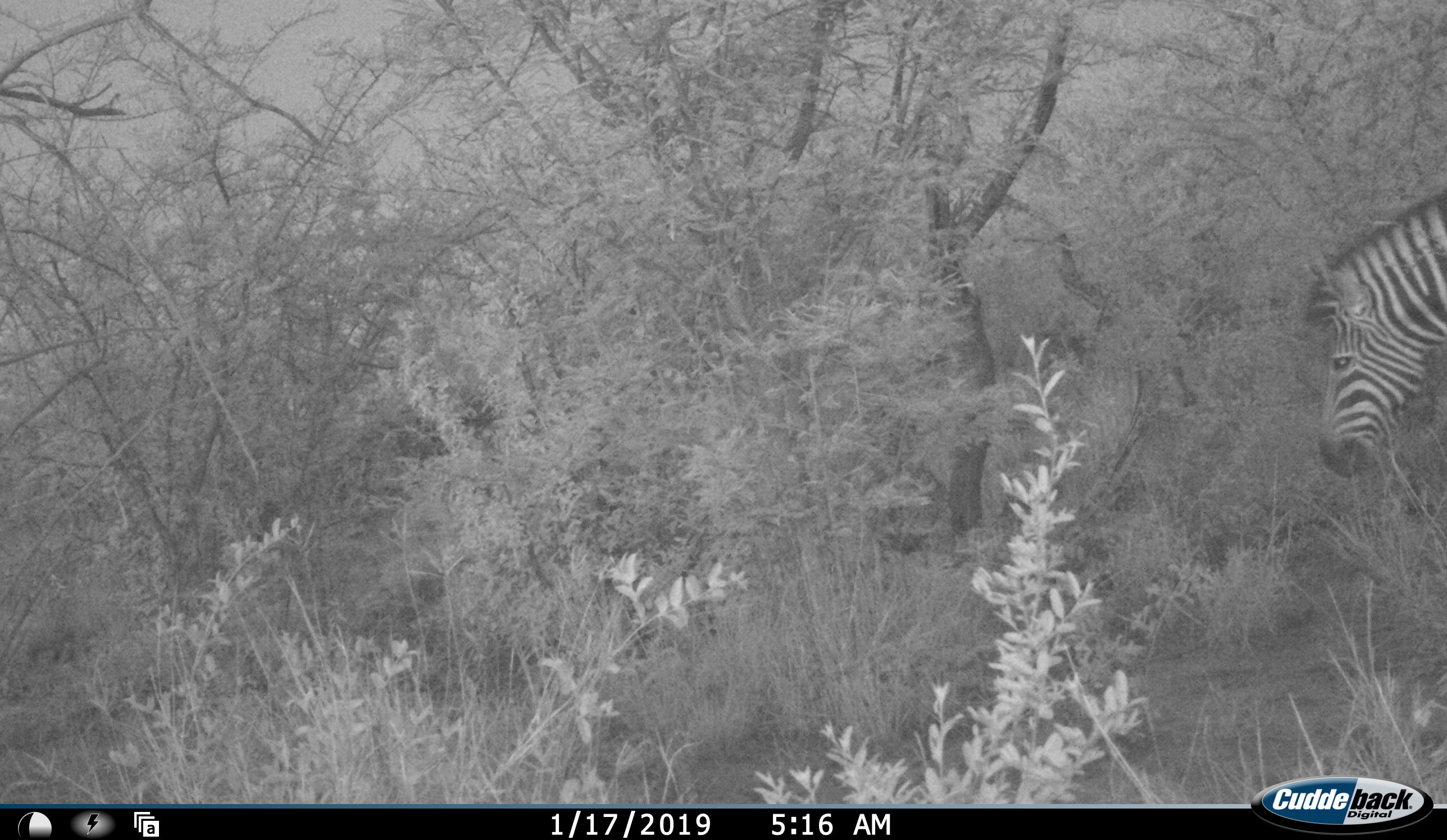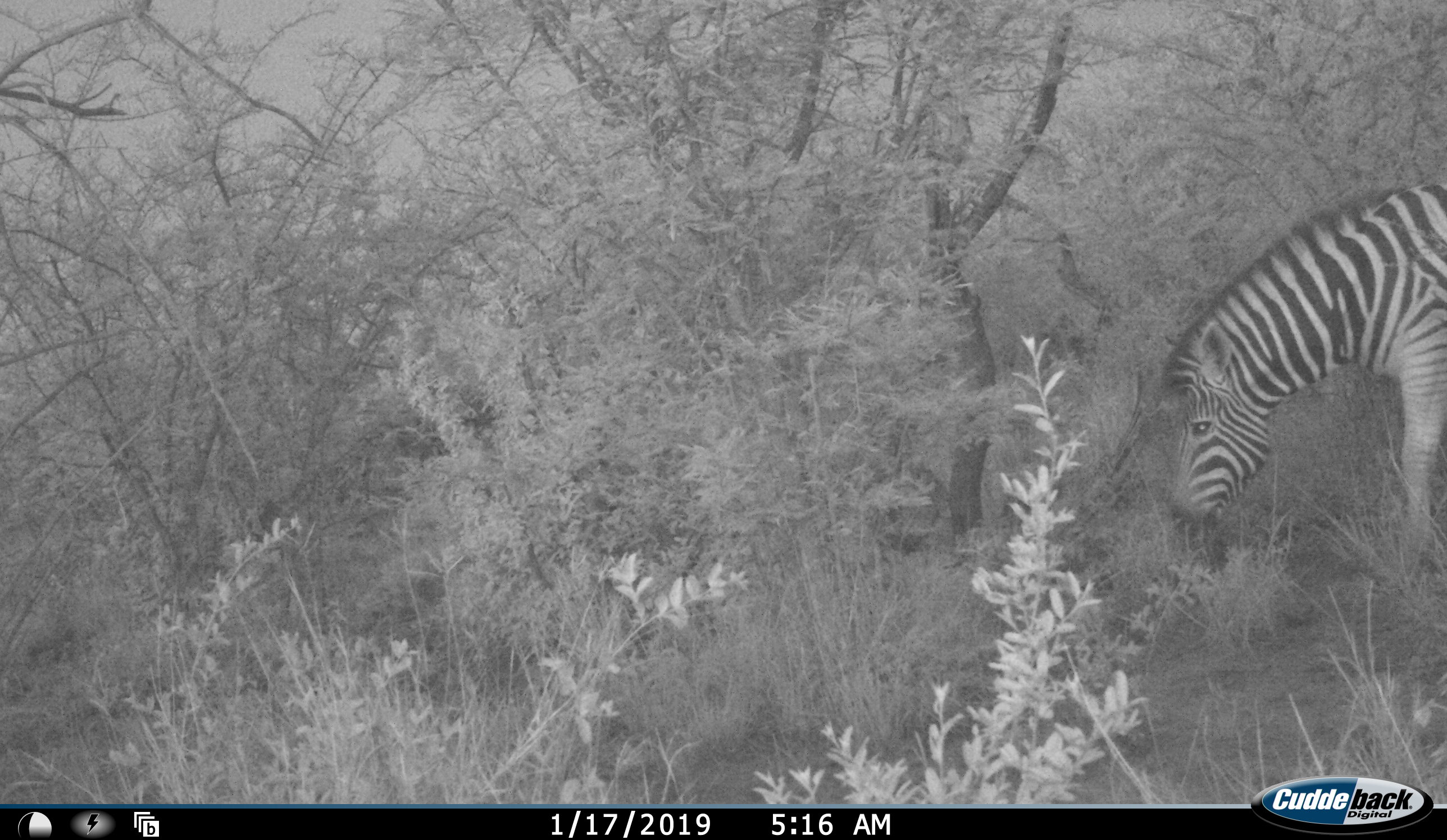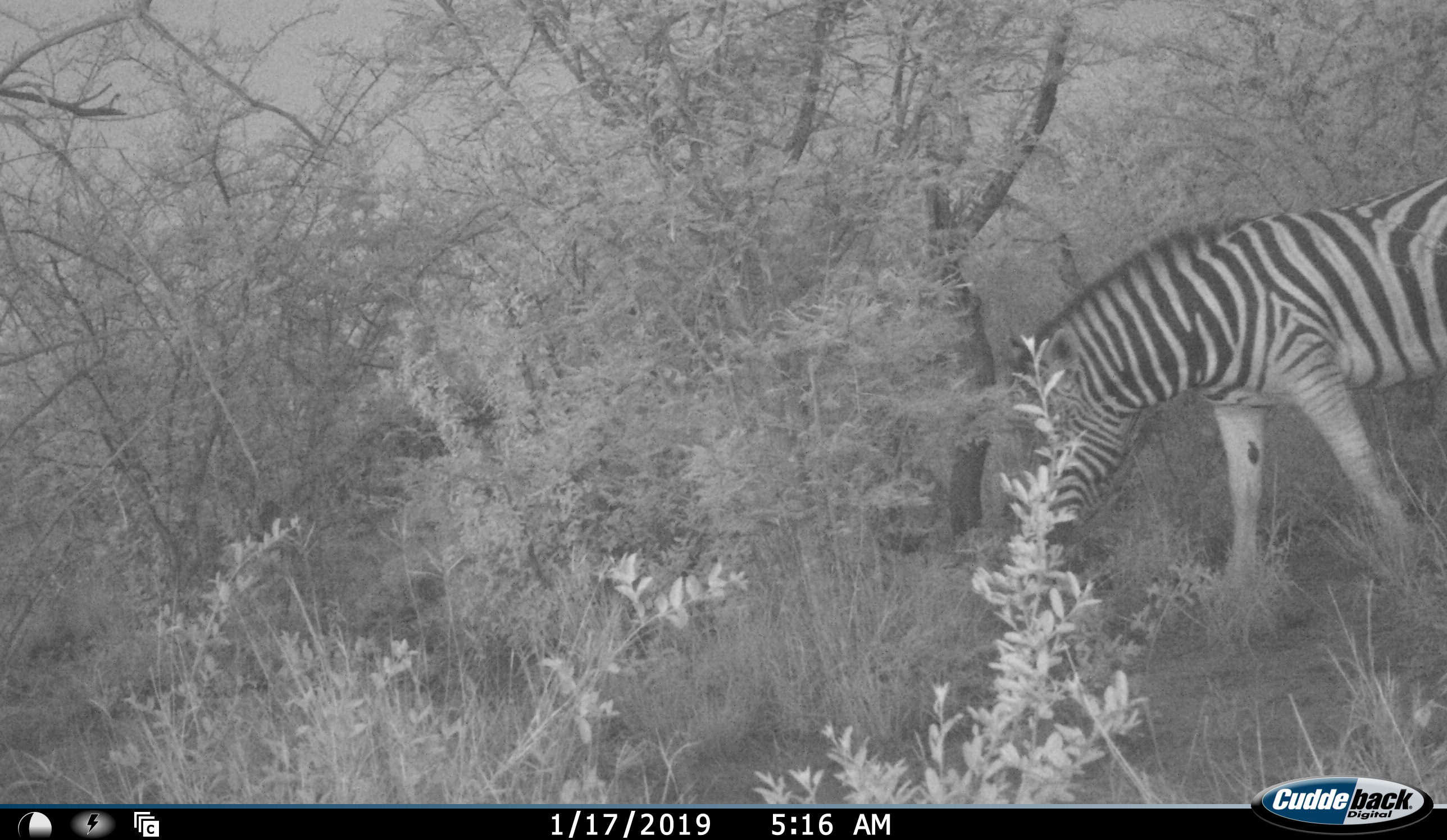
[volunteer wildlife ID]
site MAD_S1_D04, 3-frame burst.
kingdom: Animalia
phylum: Chordata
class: Mammalia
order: Perissodactyla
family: Equidae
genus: Equus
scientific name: Equus quagga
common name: plains zebra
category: zebraplains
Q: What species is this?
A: Zebraplains (plains zebra) (Equus quagga).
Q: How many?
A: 1.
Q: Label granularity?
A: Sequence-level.